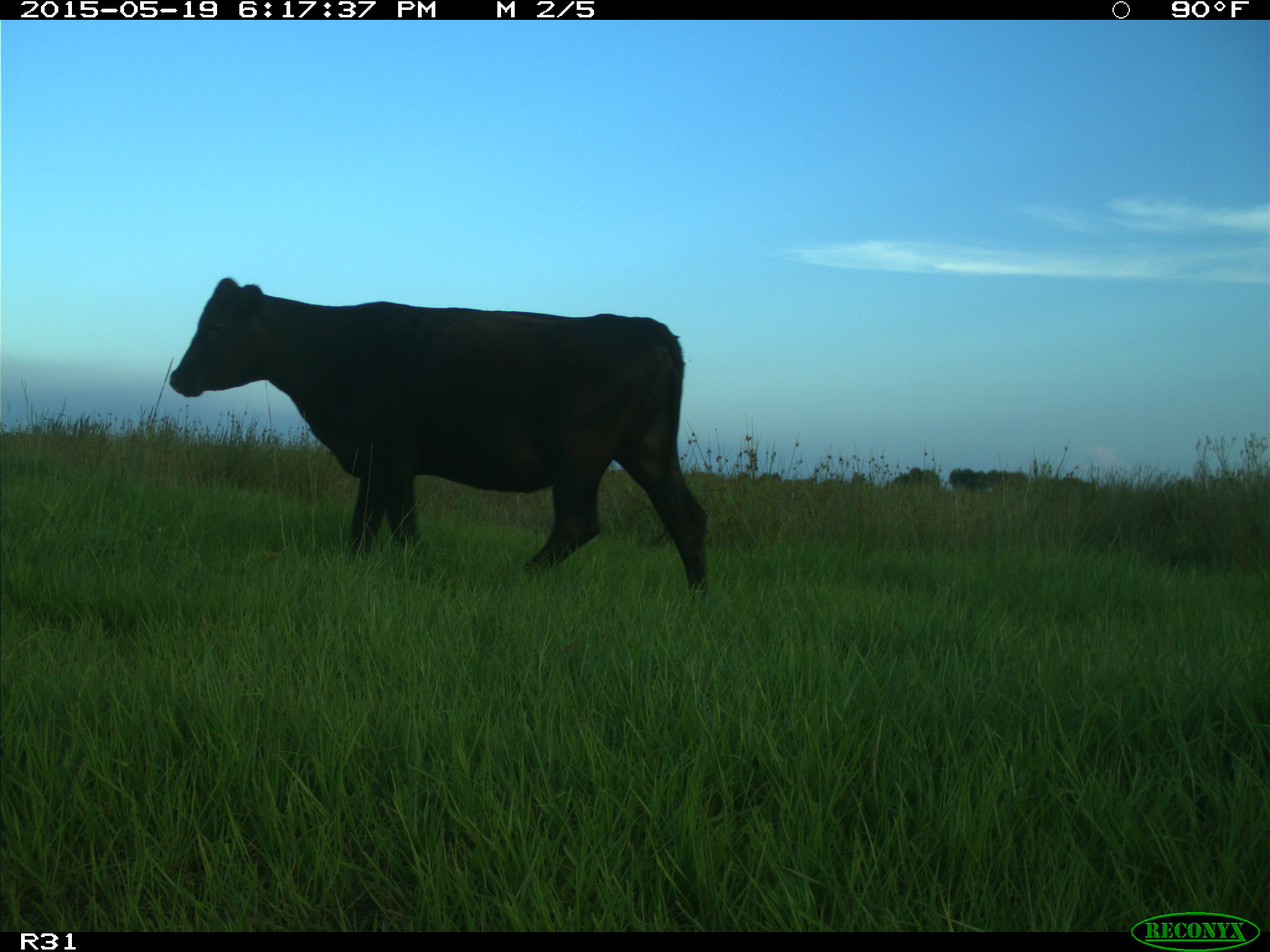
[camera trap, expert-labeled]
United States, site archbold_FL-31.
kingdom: Animalia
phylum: Chordata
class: Mammalia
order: Artiodactyla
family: Bovidae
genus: Bos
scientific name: Bos taurus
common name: domestic cow